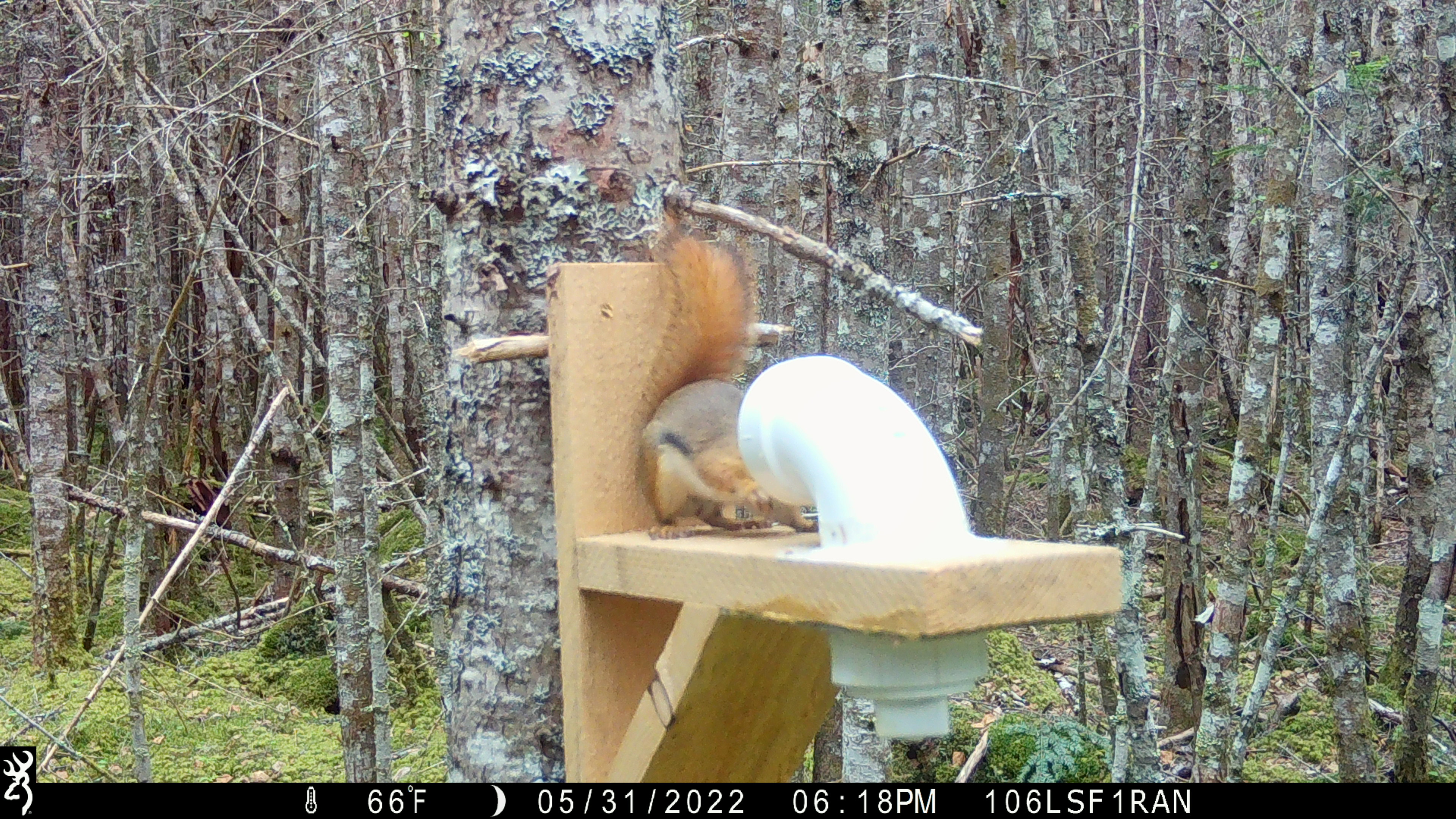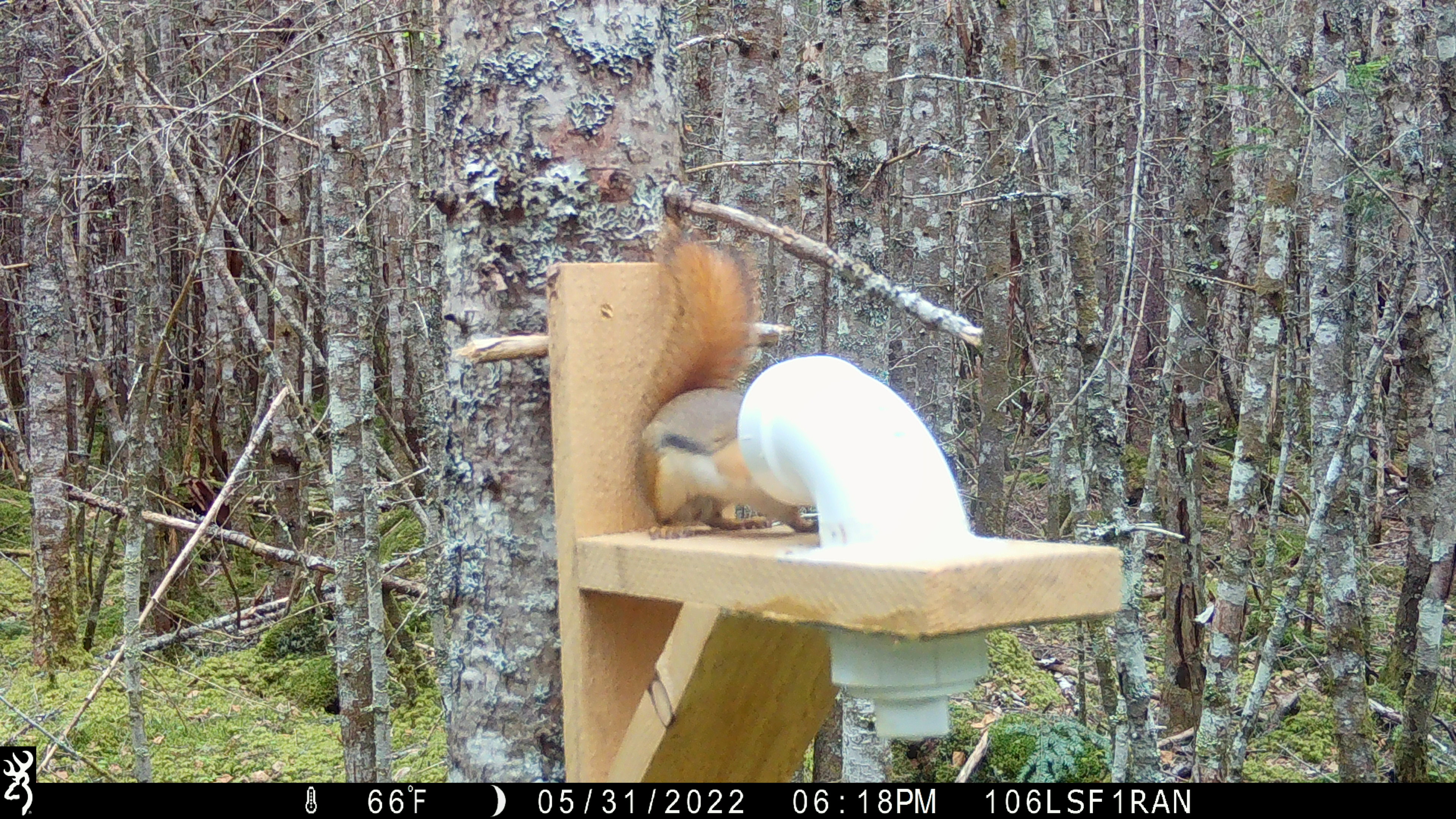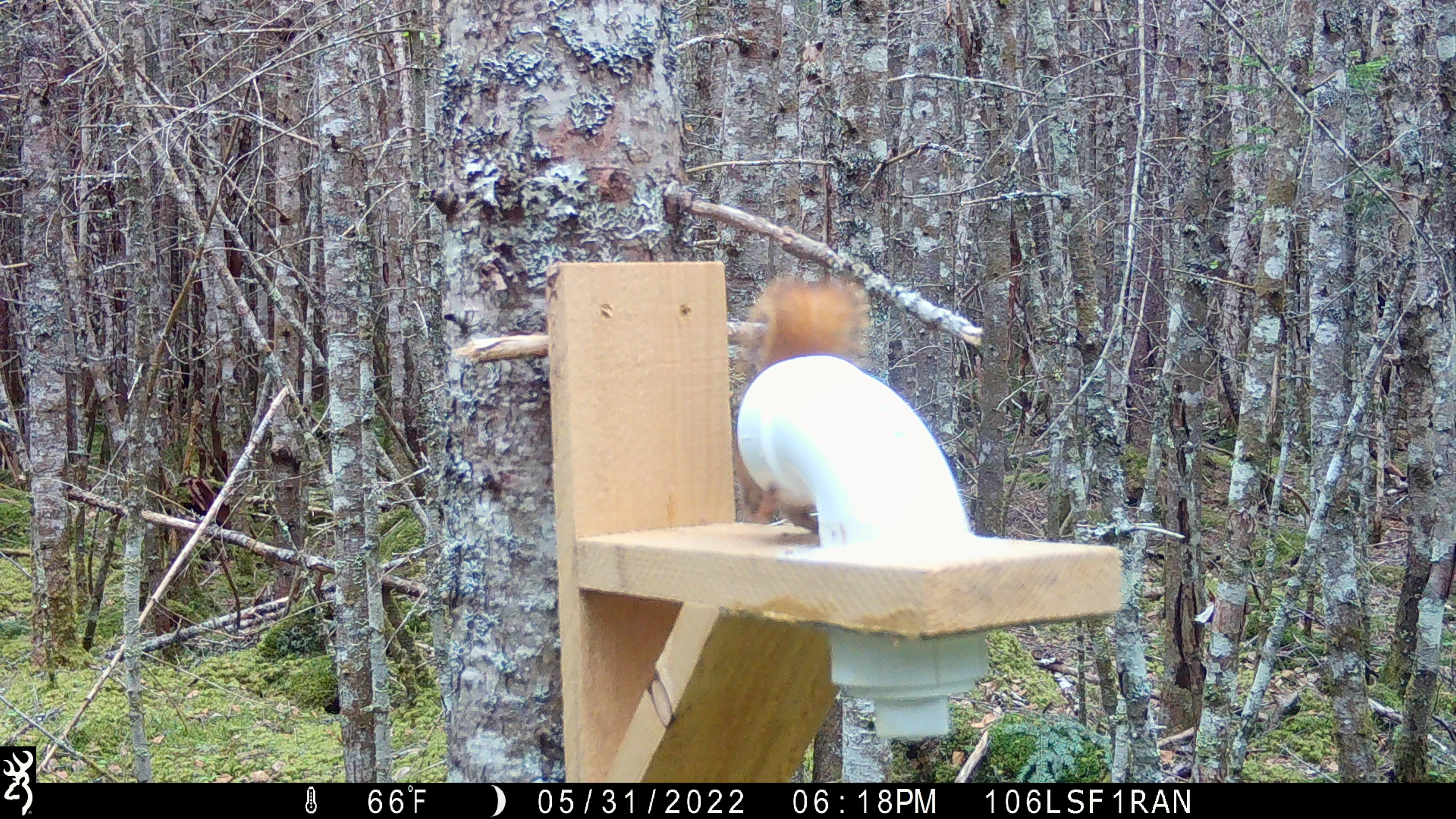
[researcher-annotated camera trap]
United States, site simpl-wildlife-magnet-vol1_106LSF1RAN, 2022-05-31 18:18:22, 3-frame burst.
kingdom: Animalia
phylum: Chordata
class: Mammalia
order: Rodentia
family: Sciuridae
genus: Tamiasciurus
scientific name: Tamiasciurus hudsonicus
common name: red squirrel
Red squirrel (Tamiasciurus hudsonicus).